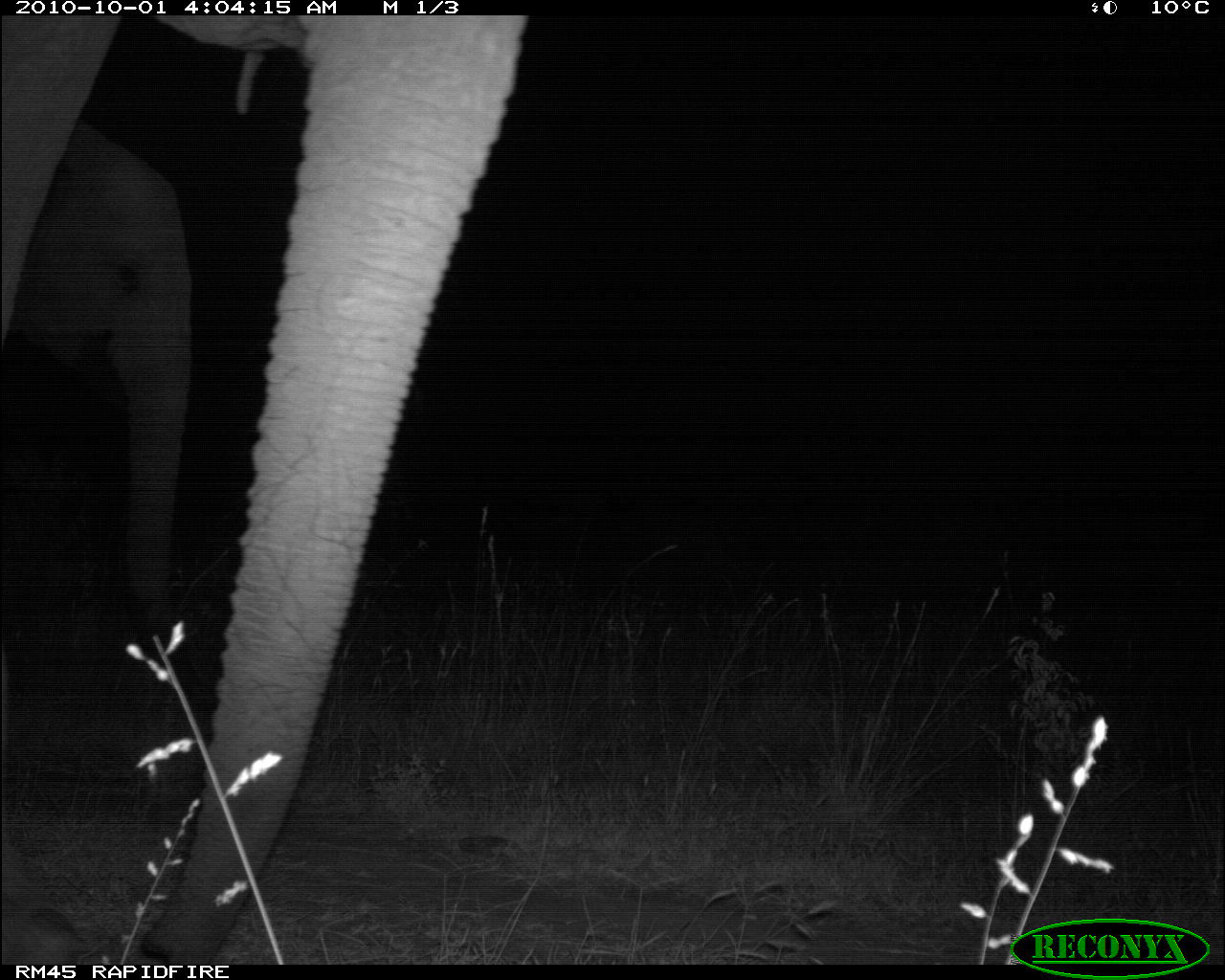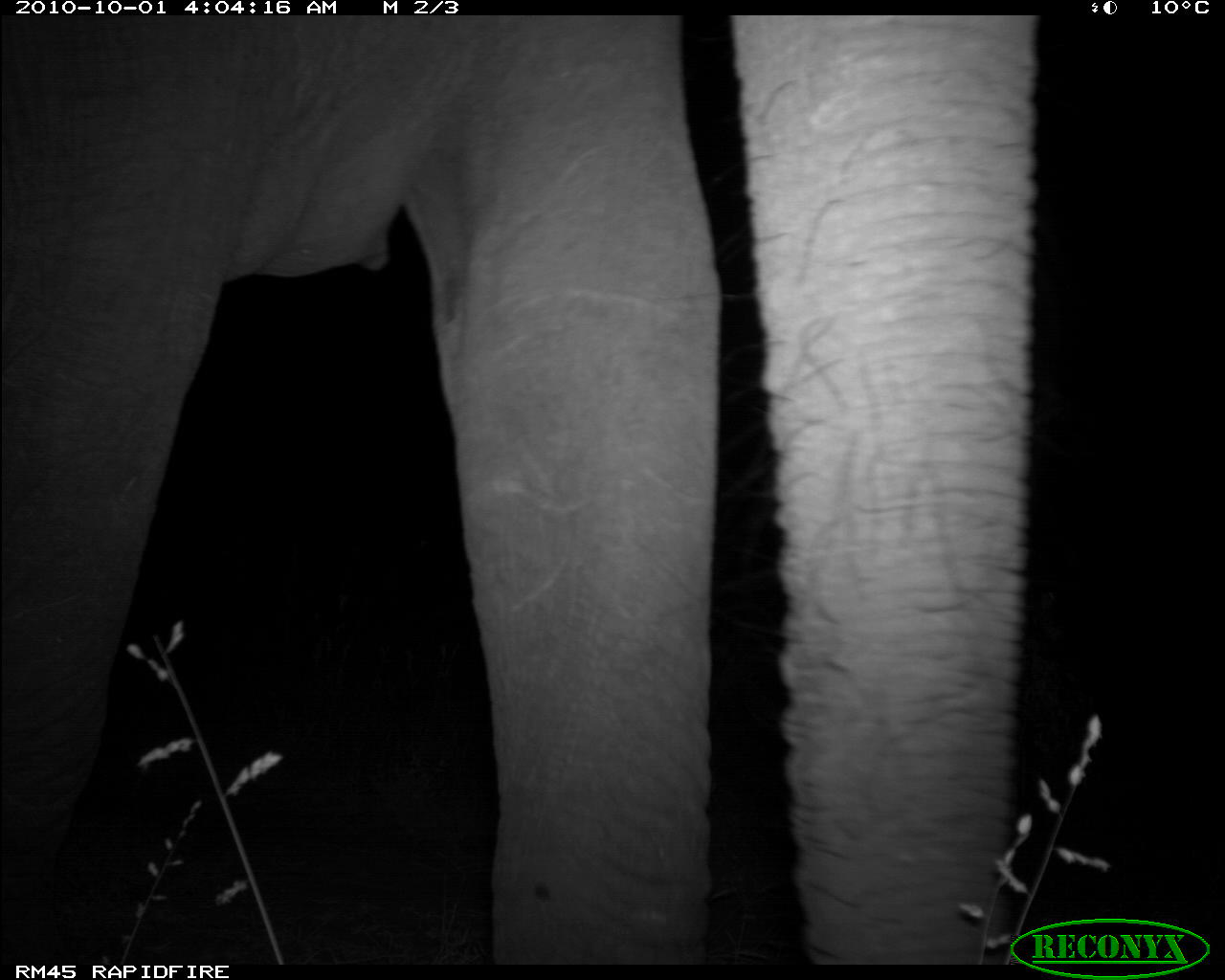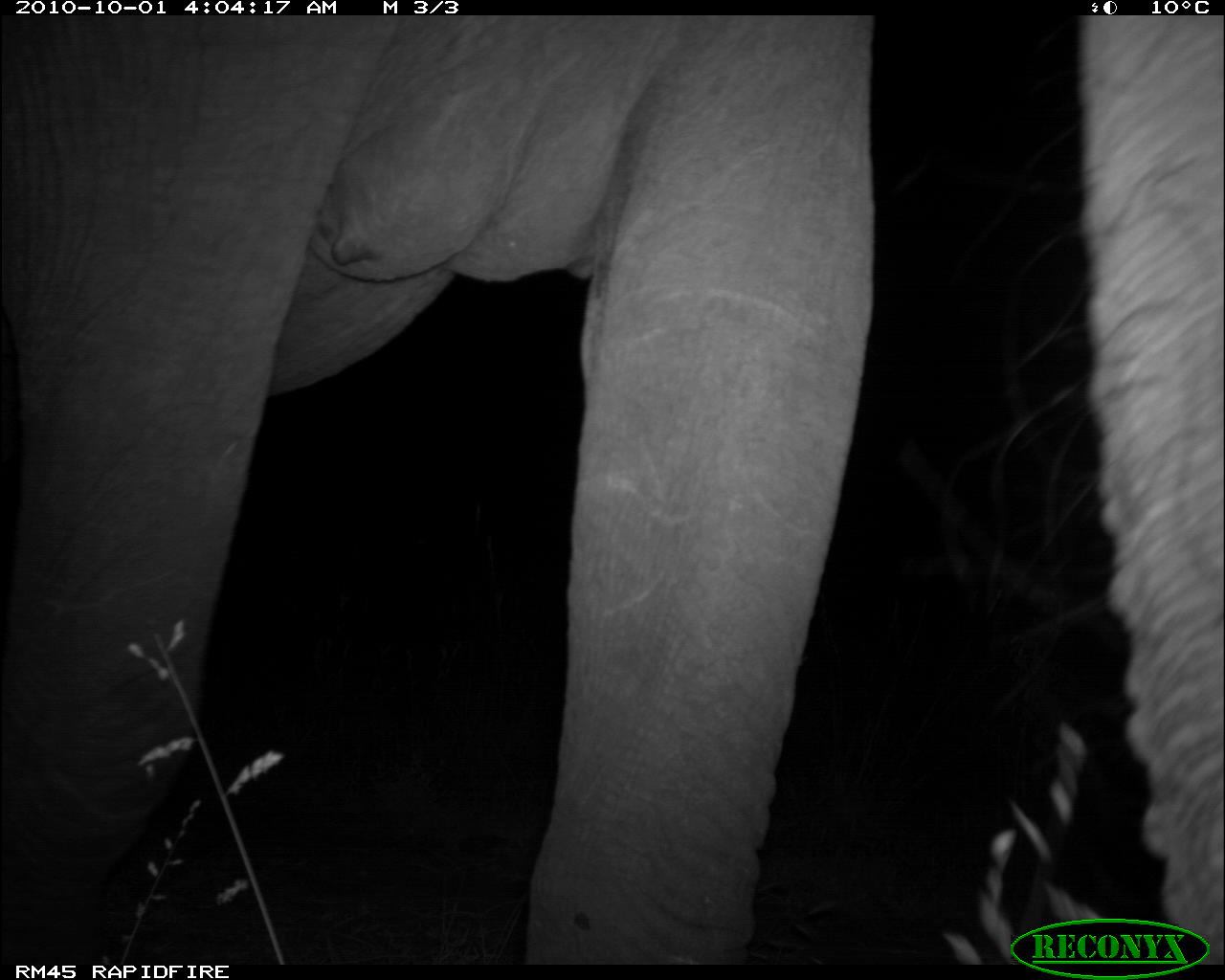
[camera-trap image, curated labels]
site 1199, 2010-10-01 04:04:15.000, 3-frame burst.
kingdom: Animalia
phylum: Chordata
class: Mammalia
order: Proboscidea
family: Elephantidae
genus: Loxodonta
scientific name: Loxodonta africana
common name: african bush elephant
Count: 2.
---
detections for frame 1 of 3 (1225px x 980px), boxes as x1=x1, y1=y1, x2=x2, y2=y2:
loxodonta africana: x1=0, y1=11, x2=526, y2=965; x1=9, y1=119, x2=194, y2=627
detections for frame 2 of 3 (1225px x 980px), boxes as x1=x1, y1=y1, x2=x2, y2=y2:
loxodonta africana: x1=0, y1=12, x2=1037, y2=964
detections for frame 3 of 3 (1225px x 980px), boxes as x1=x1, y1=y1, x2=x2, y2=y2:
loxodonta africana: x1=0, y1=12, x2=1225, y2=964